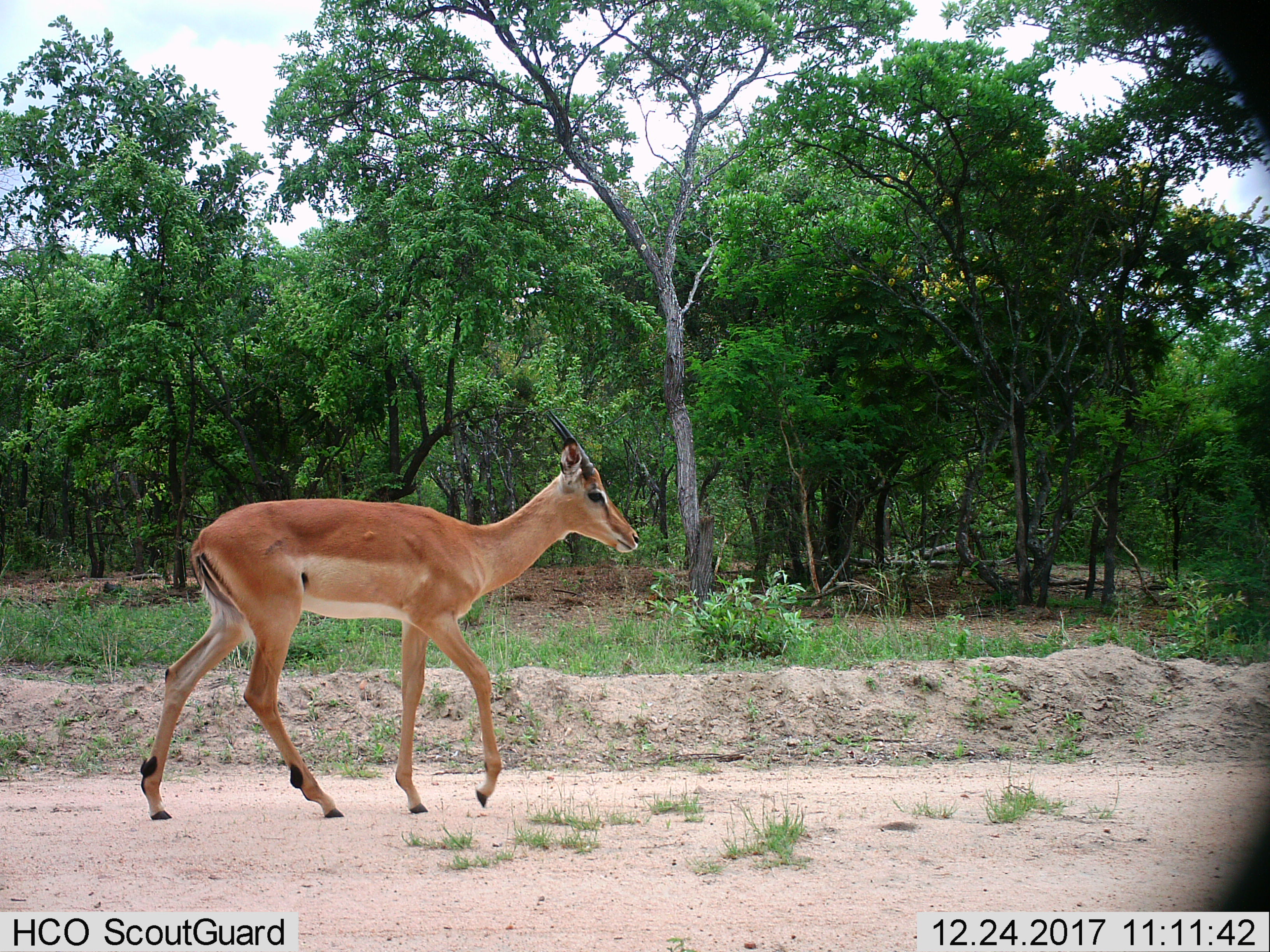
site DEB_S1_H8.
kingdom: Animalia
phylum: Chordata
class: Mammalia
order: Artiodactyla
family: Bovidae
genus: Aepyceros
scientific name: Aepyceros melampus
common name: impala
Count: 1.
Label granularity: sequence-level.